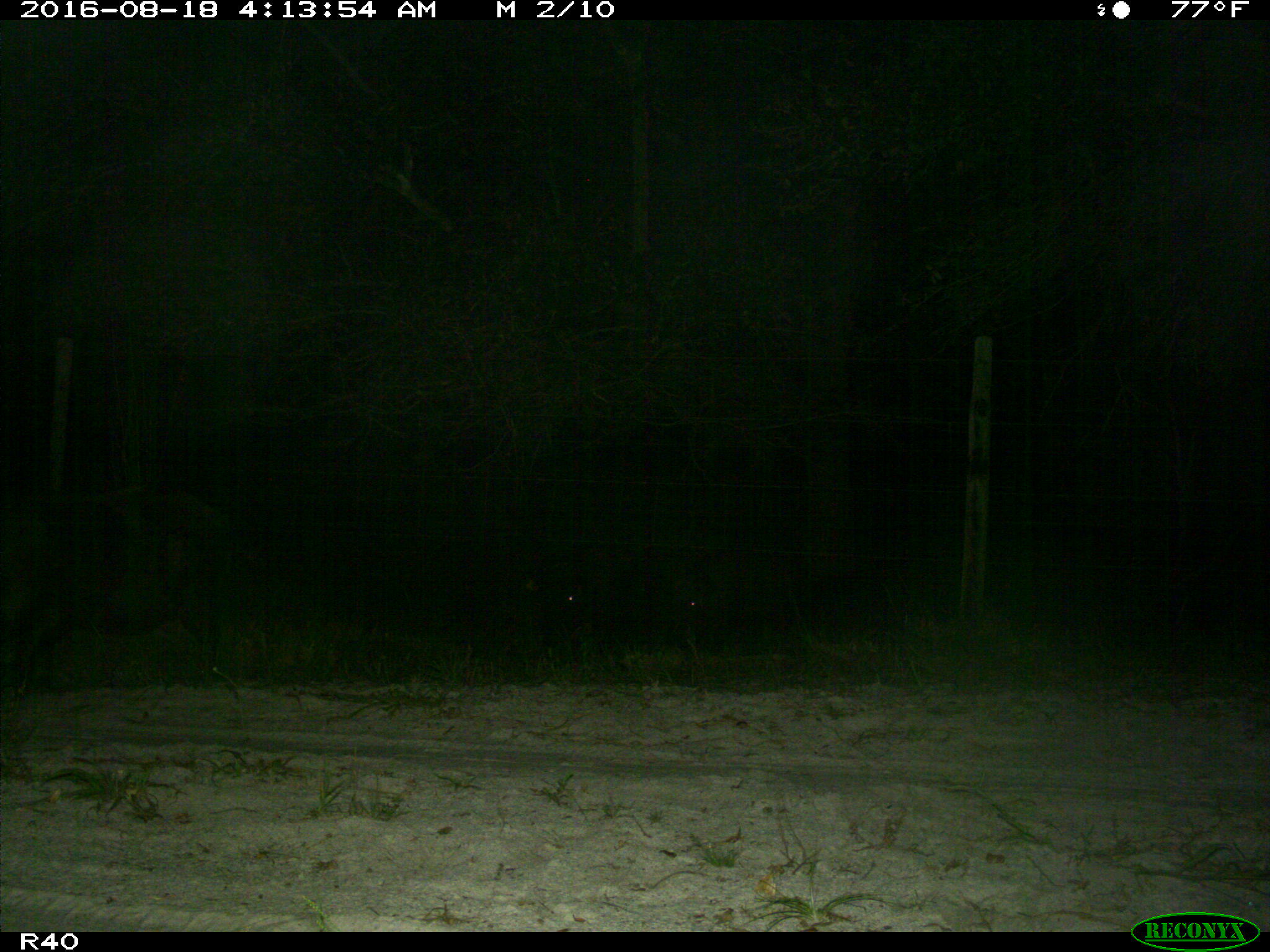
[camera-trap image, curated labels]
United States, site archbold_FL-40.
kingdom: Animalia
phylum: Chordata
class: Mammalia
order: Artiodactyla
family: Suidae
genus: Sus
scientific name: Sus scrofa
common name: wild boar